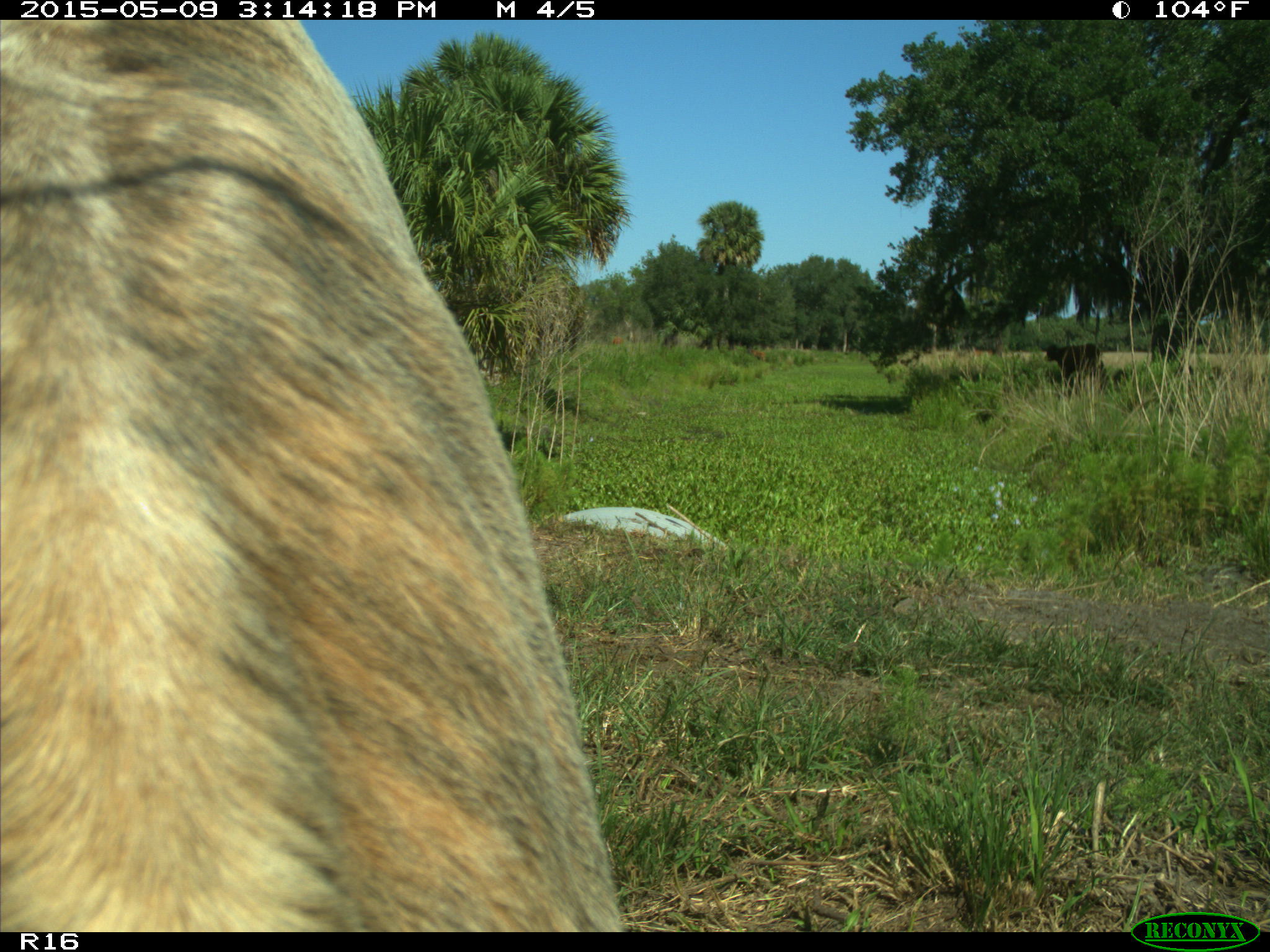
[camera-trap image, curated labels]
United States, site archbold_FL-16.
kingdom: Animalia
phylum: Chordata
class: Mammalia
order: Artiodactyla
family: Bovidae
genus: Bos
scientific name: Bos taurus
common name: domestic cow